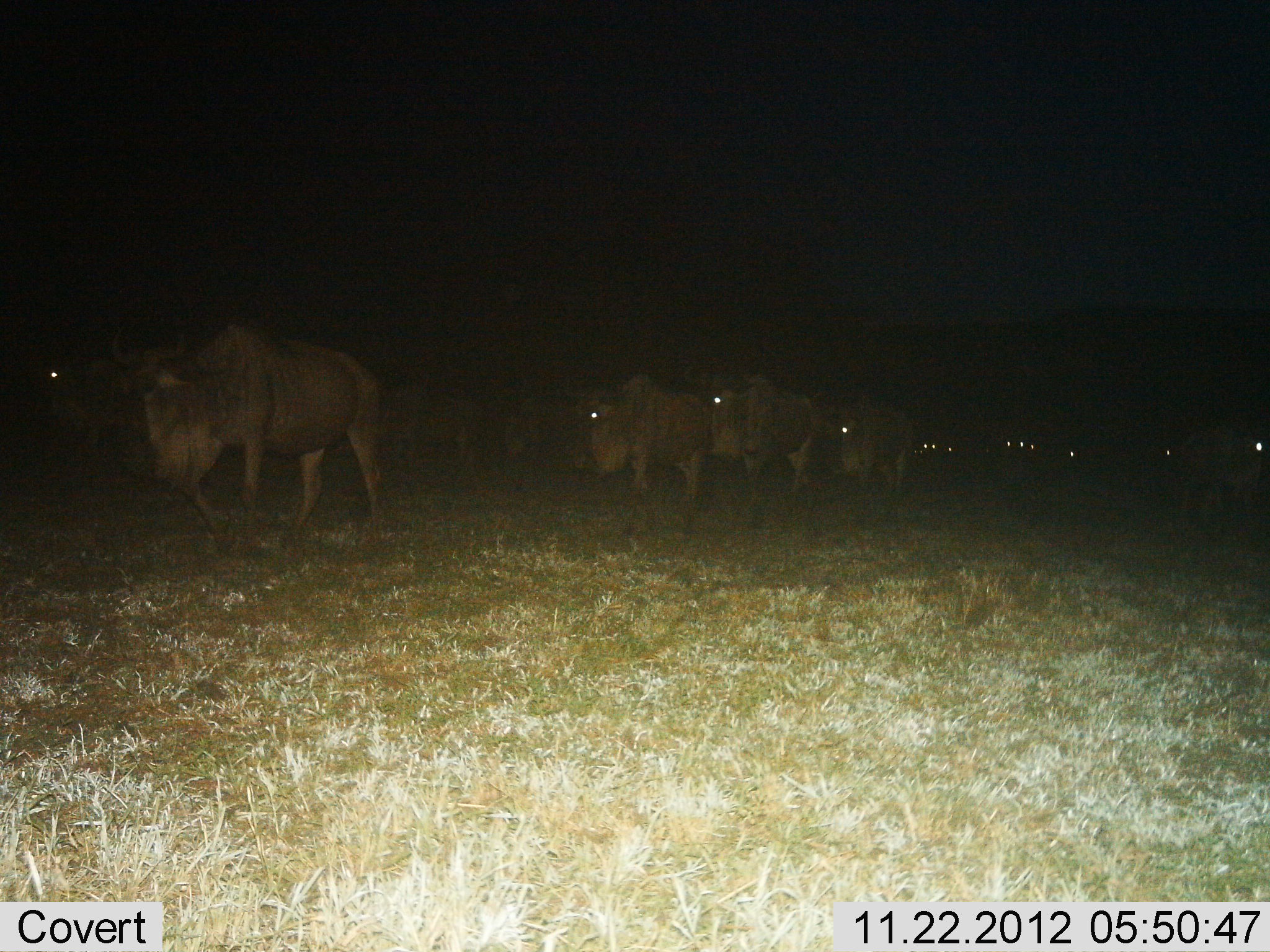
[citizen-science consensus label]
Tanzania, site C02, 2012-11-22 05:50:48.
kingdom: Animalia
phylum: Chordata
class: Mammalia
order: Artiodactyla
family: Bovidae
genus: Connochaetes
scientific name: Connochaetes taurinus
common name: blue wildebeest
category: wildebeest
Wildebeest (blue wildebeest) (Connochaetes taurinus), count 11-50. Behavior (volunteer vote fractions): standing 17%, resting 0%, moving 90%, interacting 0%. Young present (vote fraction): 0%. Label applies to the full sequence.